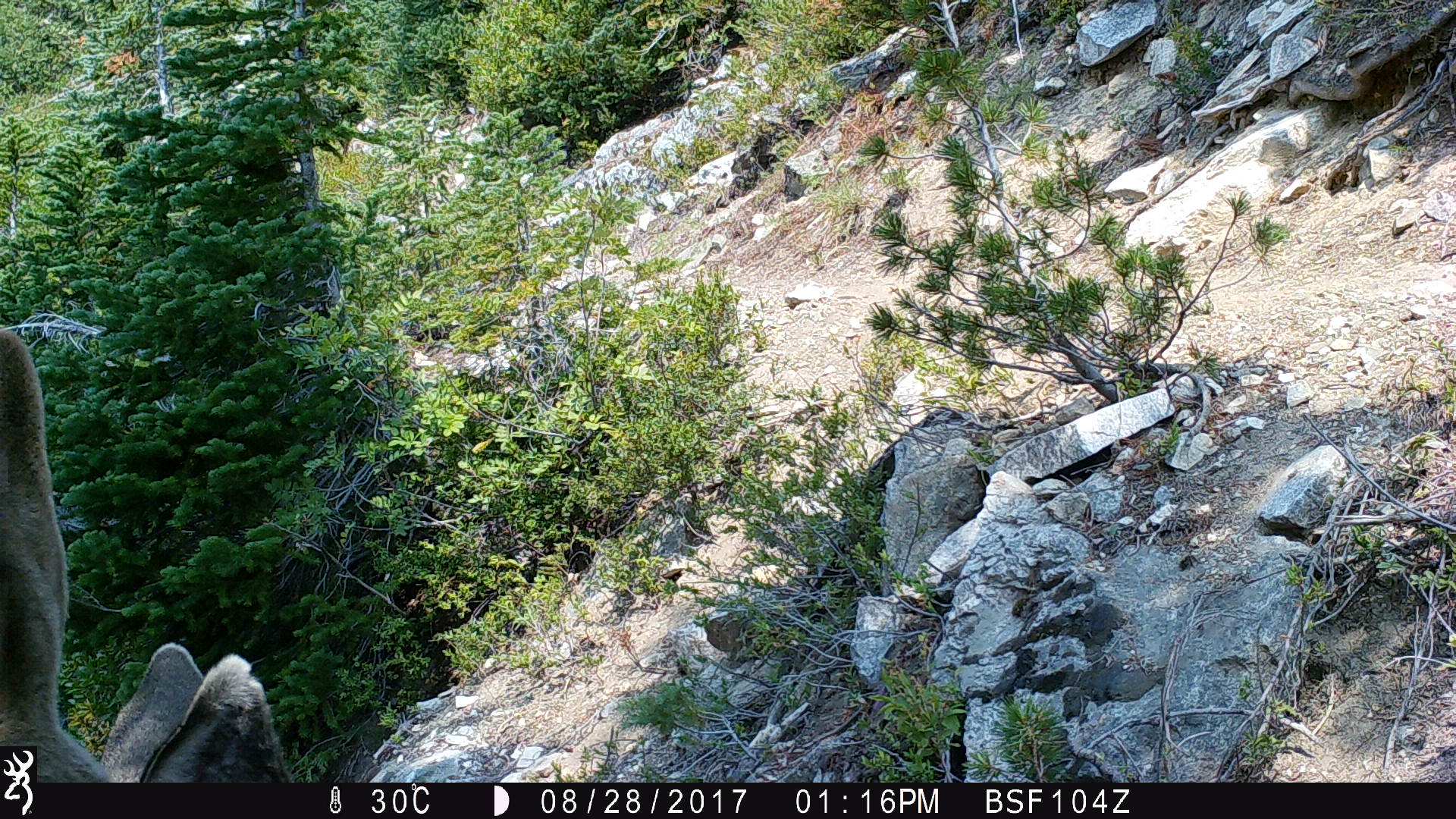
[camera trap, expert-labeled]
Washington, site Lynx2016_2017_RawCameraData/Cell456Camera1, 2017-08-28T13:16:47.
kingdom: Animalia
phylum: Chordata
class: Mammalia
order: Artiodactyla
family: Cervidae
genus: Odocoileus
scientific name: Odocoileus hemionus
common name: mule deer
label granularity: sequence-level